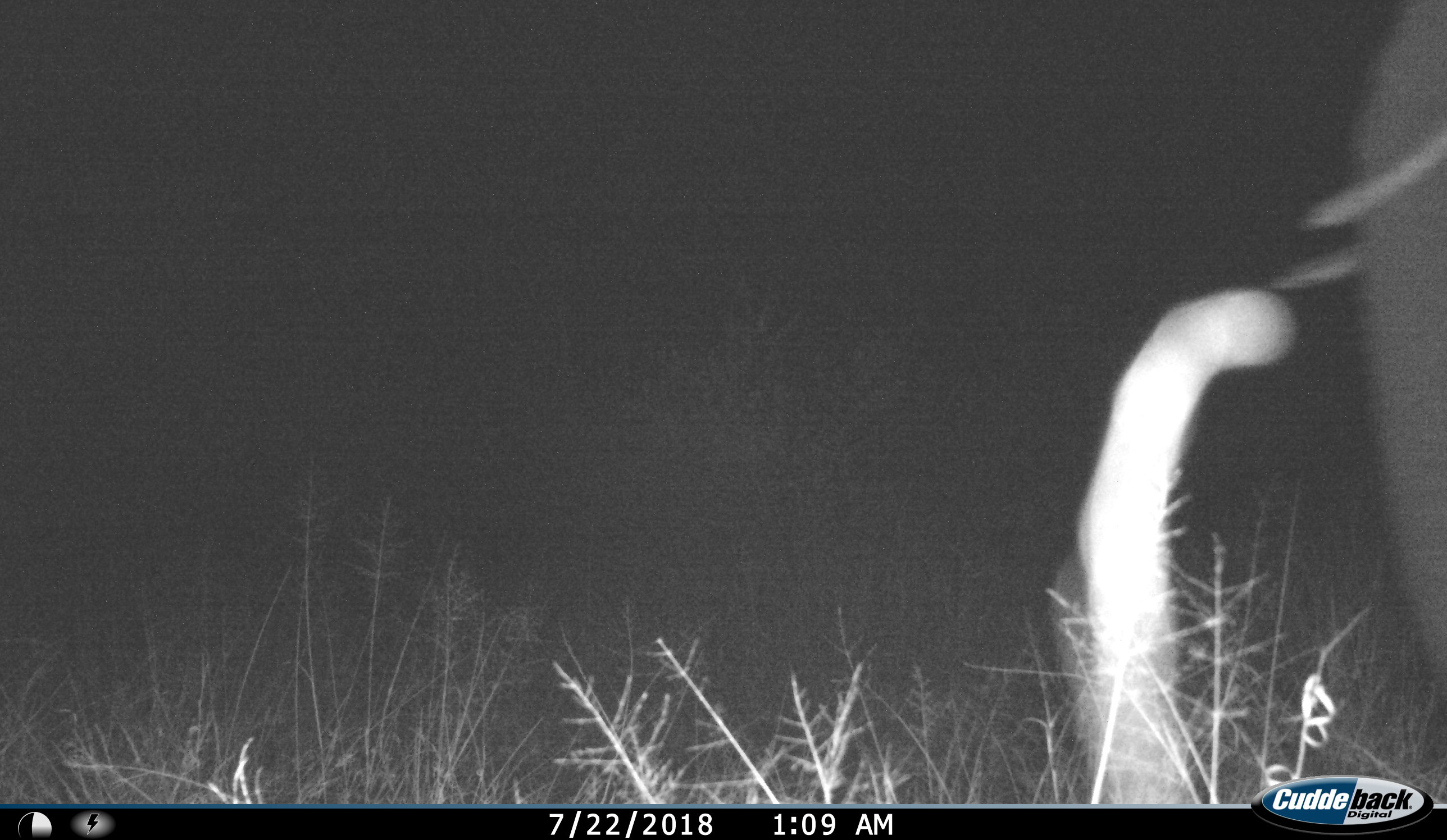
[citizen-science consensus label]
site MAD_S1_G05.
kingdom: Animalia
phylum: Chordata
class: Mammalia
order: Proboscidea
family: Elephantidae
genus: Loxodonta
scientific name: Loxodonta africana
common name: african bush elephant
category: elephant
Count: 1.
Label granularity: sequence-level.